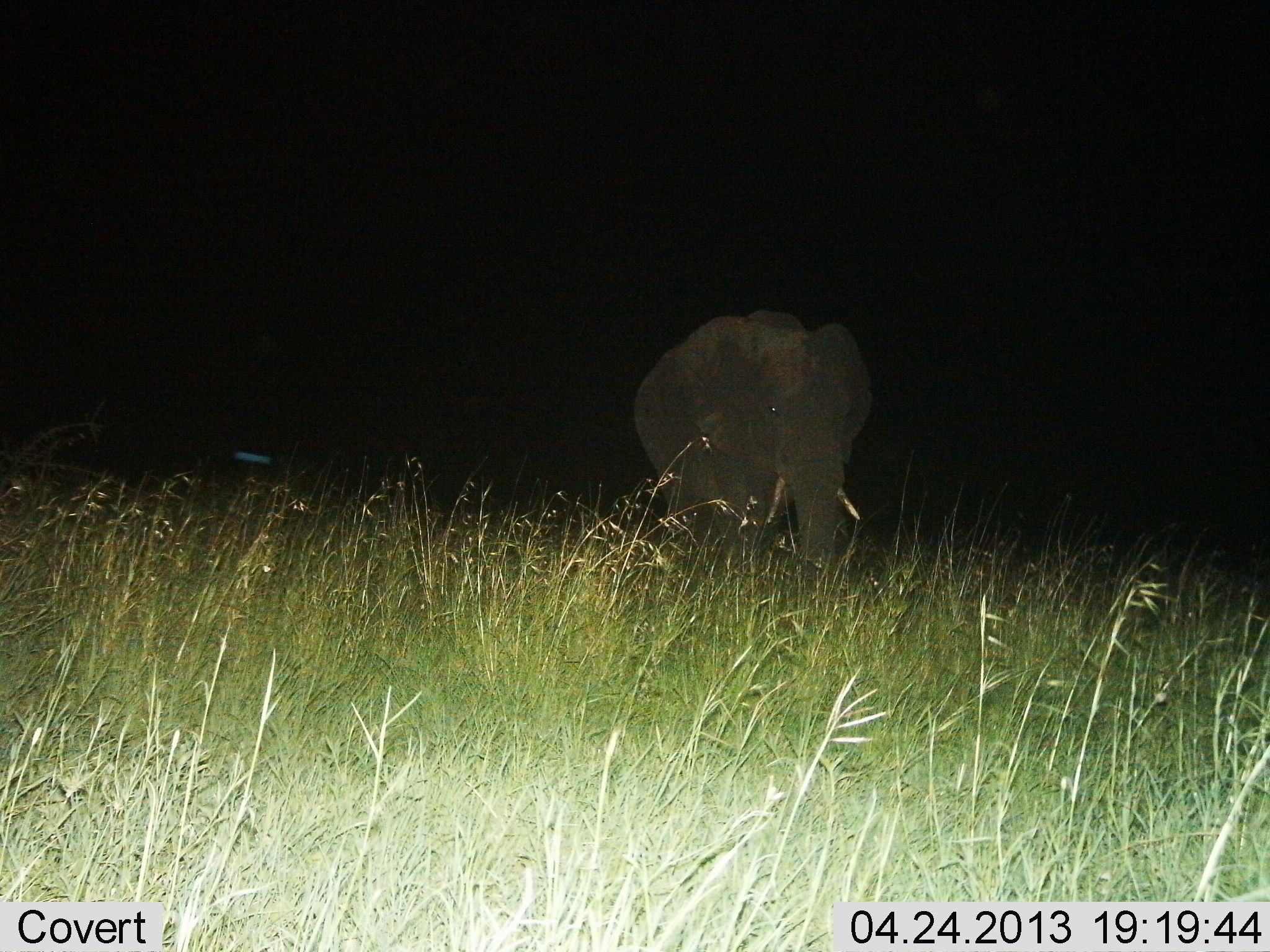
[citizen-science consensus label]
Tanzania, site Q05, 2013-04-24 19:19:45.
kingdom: Animalia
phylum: Chordata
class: Mammalia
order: Proboscidea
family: Elephantidae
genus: Loxodonta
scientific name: Loxodonta africana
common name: african bush elephant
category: elephant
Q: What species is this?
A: Elephant (african bush elephant) (Loxodonta africana).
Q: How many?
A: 1.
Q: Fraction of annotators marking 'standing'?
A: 48%.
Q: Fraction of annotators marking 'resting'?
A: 0%.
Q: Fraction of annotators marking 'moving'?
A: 52%.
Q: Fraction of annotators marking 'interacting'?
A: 0%.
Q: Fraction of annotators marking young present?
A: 0%.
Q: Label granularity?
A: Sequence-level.